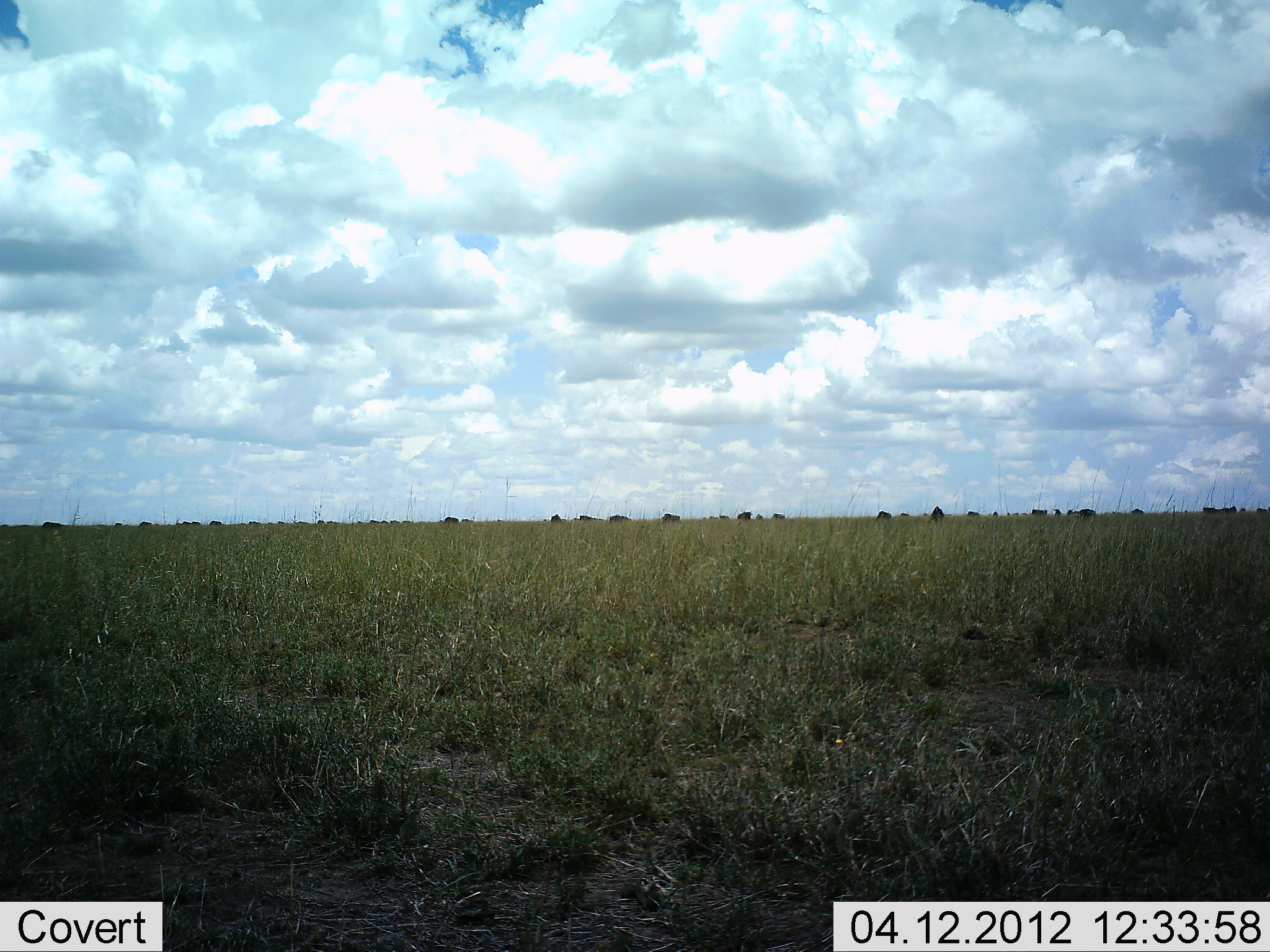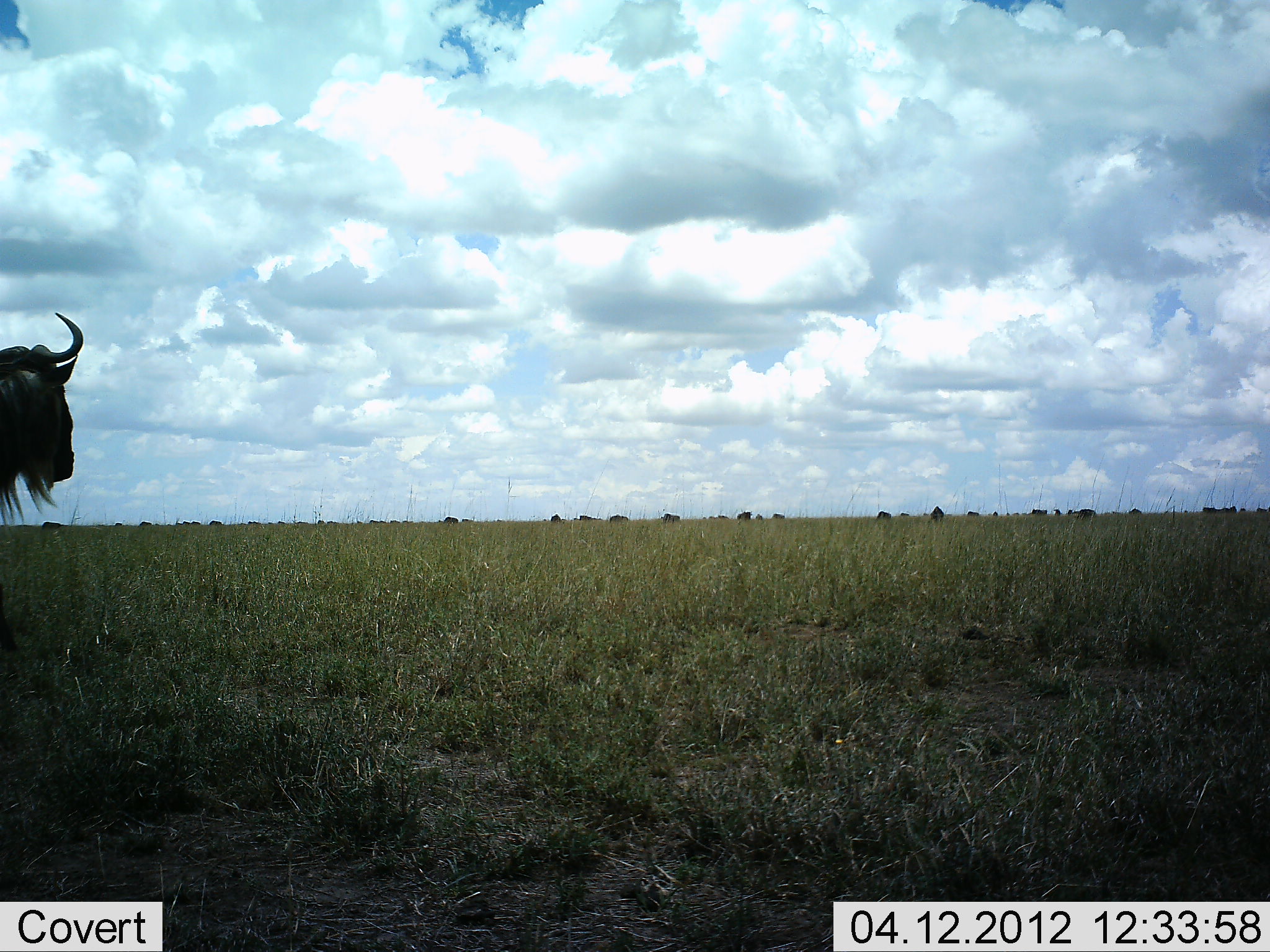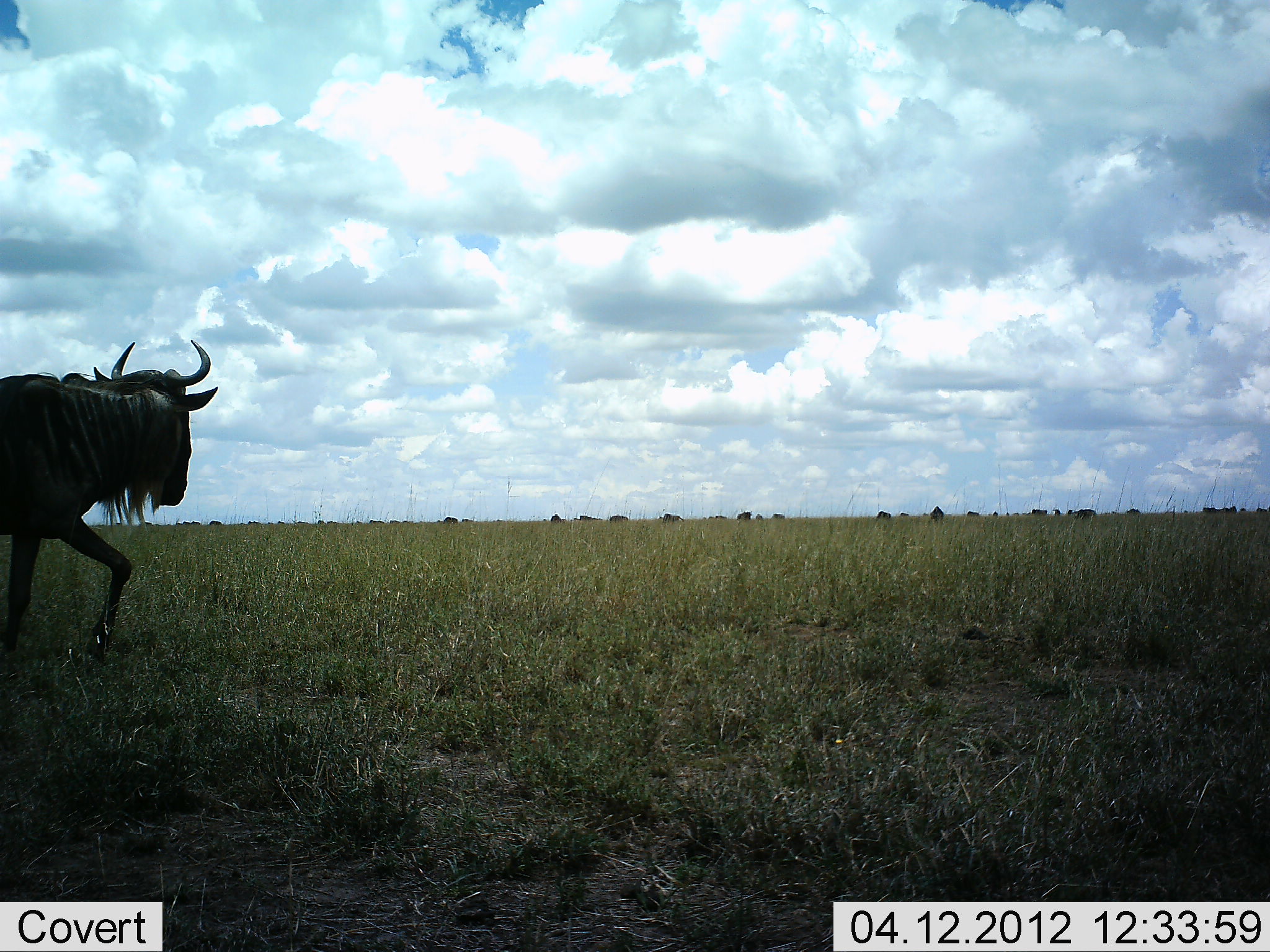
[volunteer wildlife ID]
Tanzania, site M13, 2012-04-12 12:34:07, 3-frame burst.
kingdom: Animalia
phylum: Chordata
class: Mammalia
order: Artiodactyla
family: Bovidae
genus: Connochaetes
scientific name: Connochaetes taurinus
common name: blue wildebeest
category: wildebeest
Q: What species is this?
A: Wildebeest (blue wildebeest) (Connochaetes taurinus).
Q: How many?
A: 1.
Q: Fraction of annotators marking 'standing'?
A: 18%.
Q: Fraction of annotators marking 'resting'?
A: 6%.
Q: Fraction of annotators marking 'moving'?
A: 100%.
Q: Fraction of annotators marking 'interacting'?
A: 0%.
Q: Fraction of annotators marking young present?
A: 0%.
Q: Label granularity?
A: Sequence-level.